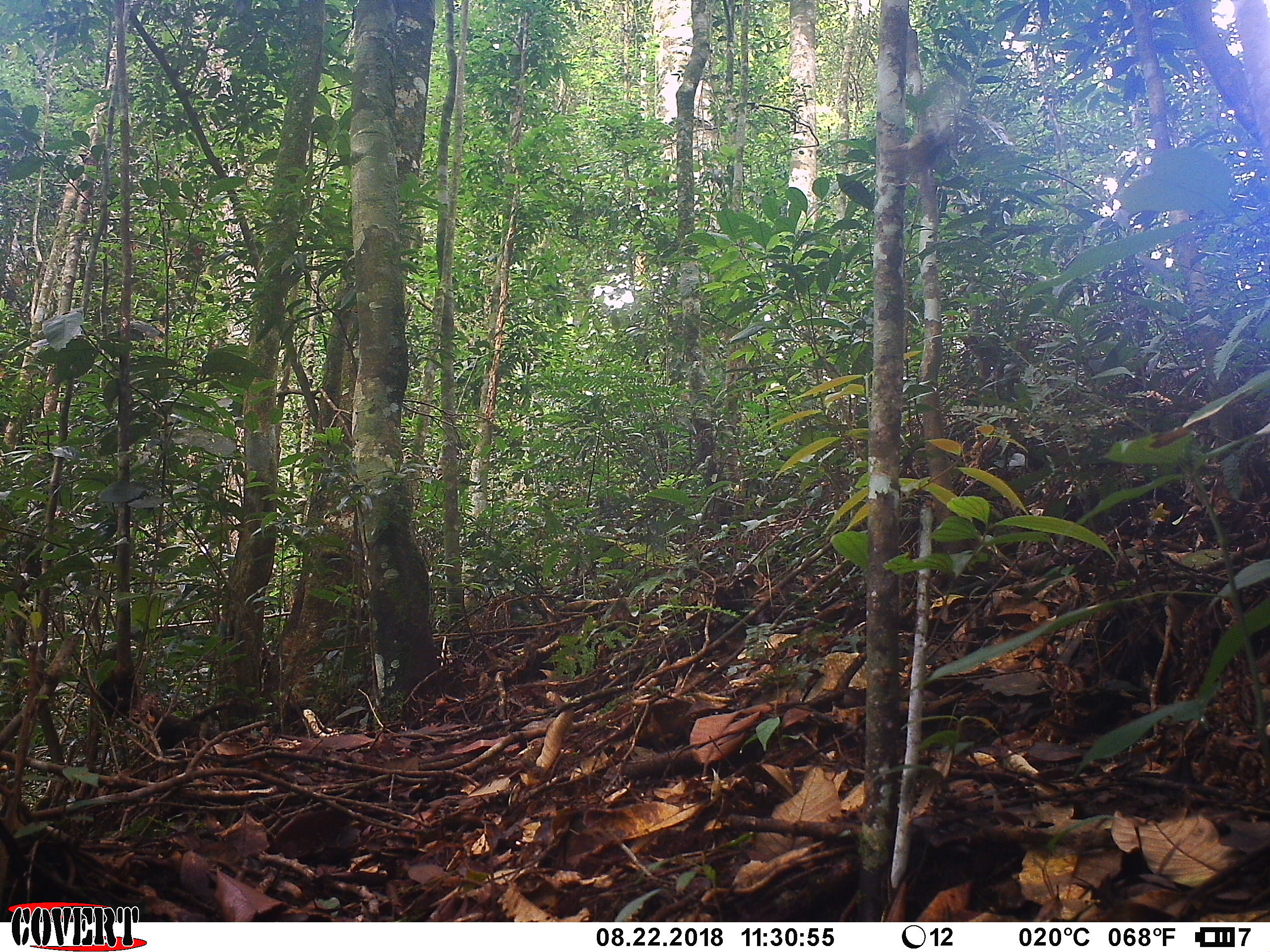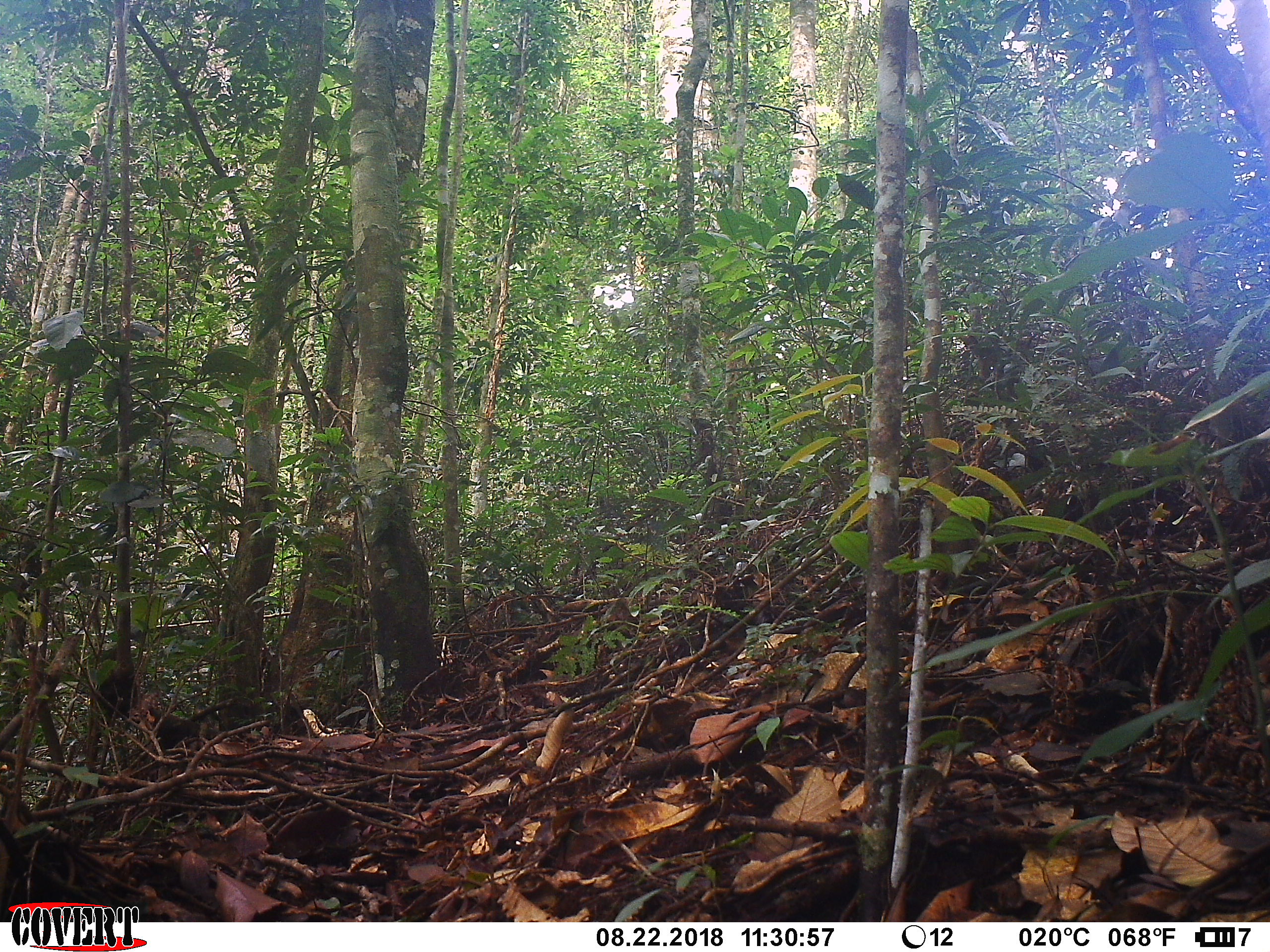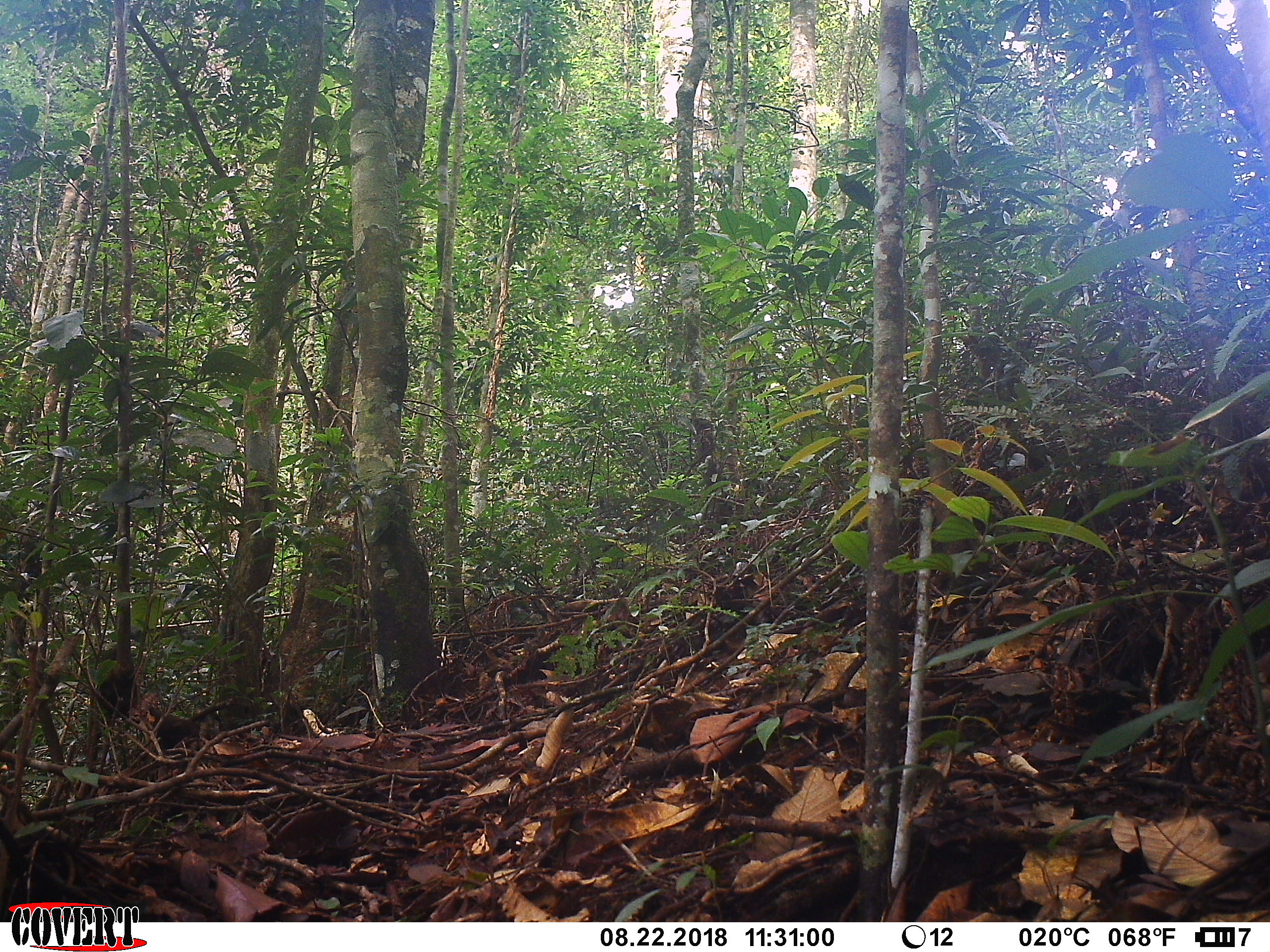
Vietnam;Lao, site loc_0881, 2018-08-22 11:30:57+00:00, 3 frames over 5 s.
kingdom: Animalia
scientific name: Animalia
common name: animal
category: unidentified animal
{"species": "unidentified animal (animal) (Animalia)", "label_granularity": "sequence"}